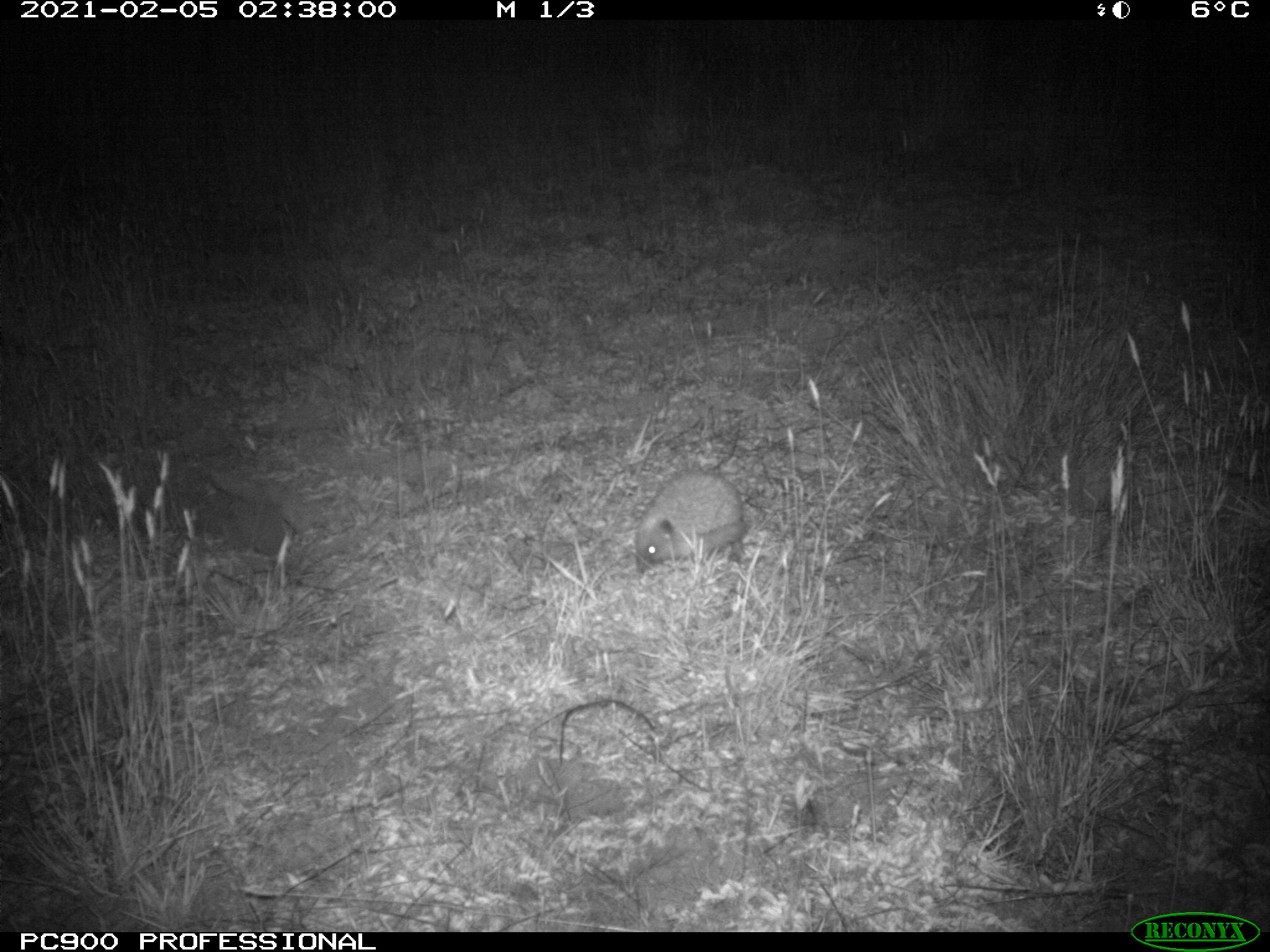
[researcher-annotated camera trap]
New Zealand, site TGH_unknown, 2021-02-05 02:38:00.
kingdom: Animalia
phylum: Chordata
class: Mammalia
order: Eulipotyphla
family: Erinaceidae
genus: Erinaceus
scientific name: Erinaceus europaeus europaeus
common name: european hedgehog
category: hedgehog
Hedgehog (european hedgehog) (Erinaceus europaeus europaeus).